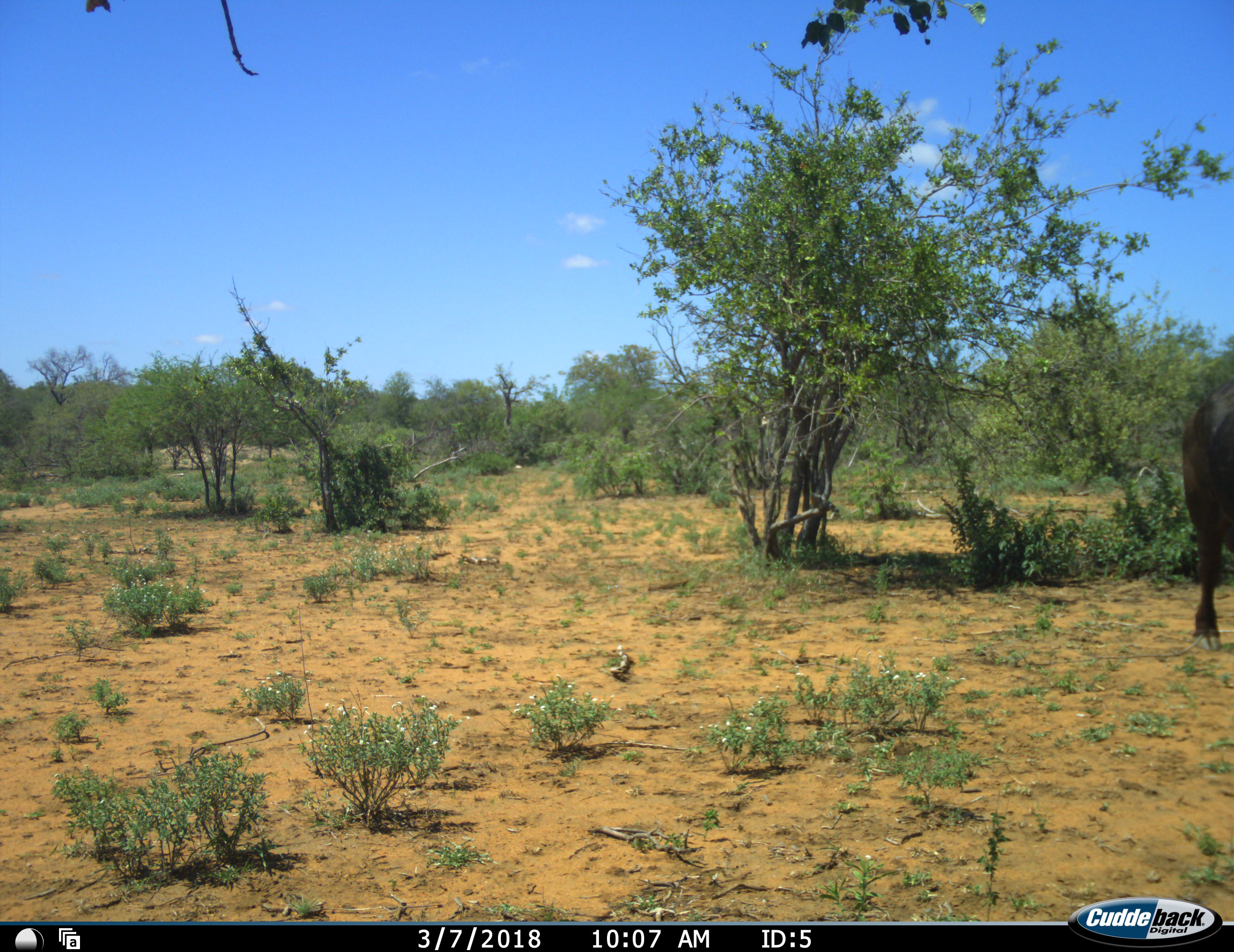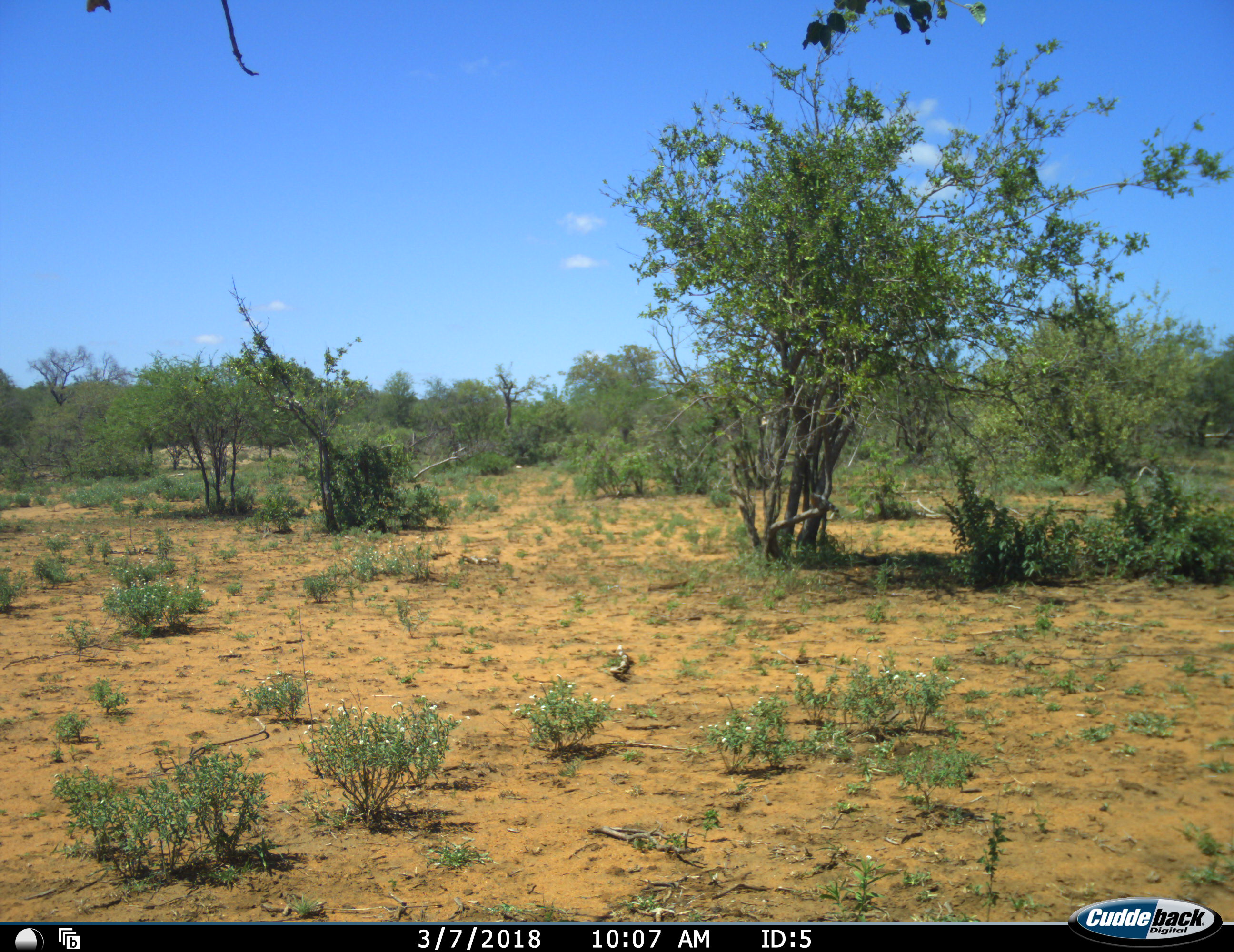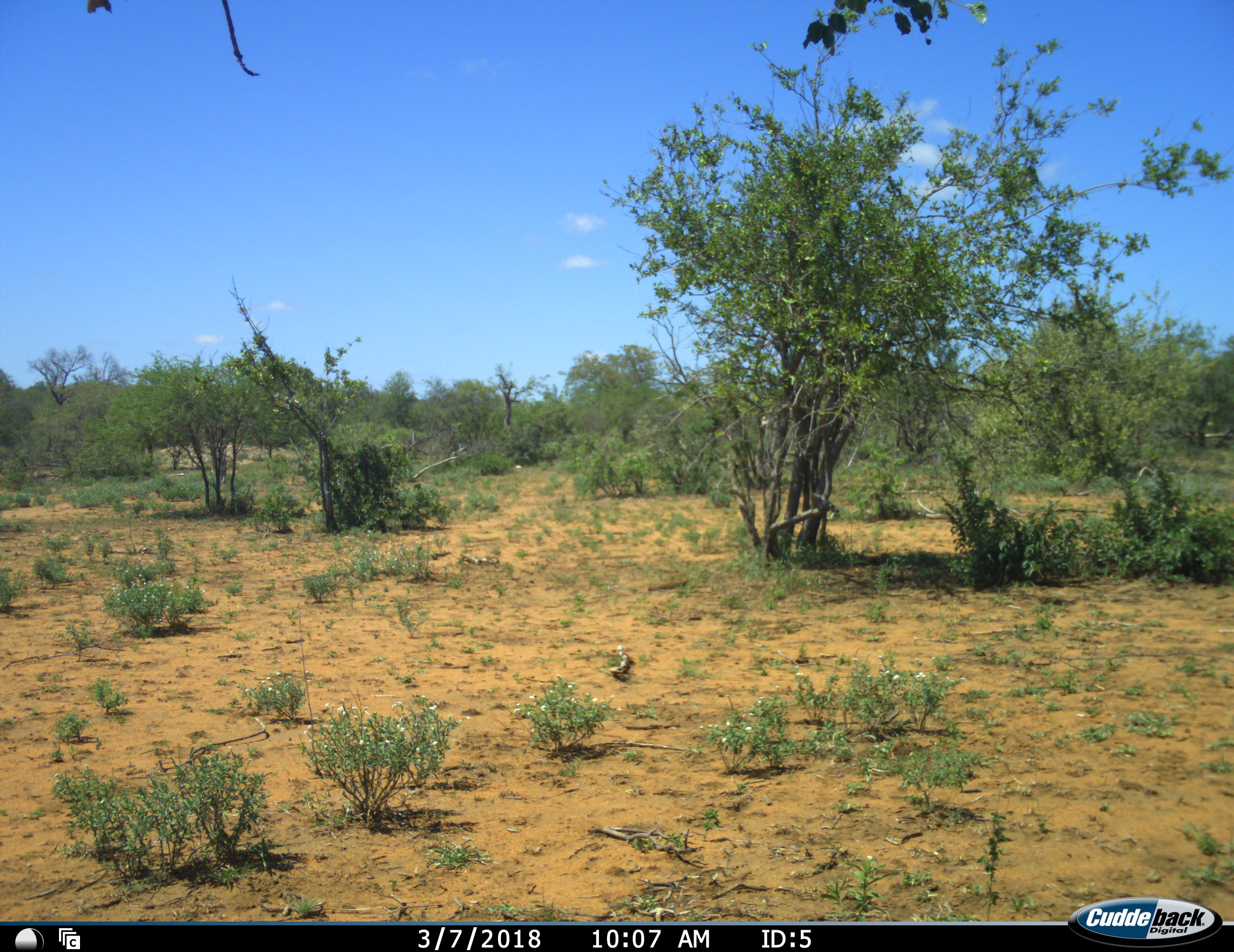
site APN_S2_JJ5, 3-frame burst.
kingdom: Animalia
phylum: Chordata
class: Mammalia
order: Artiodactyla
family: Bovidae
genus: Syncerus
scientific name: Syncerus caffer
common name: african buffalo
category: buffalo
Buffalo (african buffalo) (Syncerus caffer), count 1. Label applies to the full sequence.